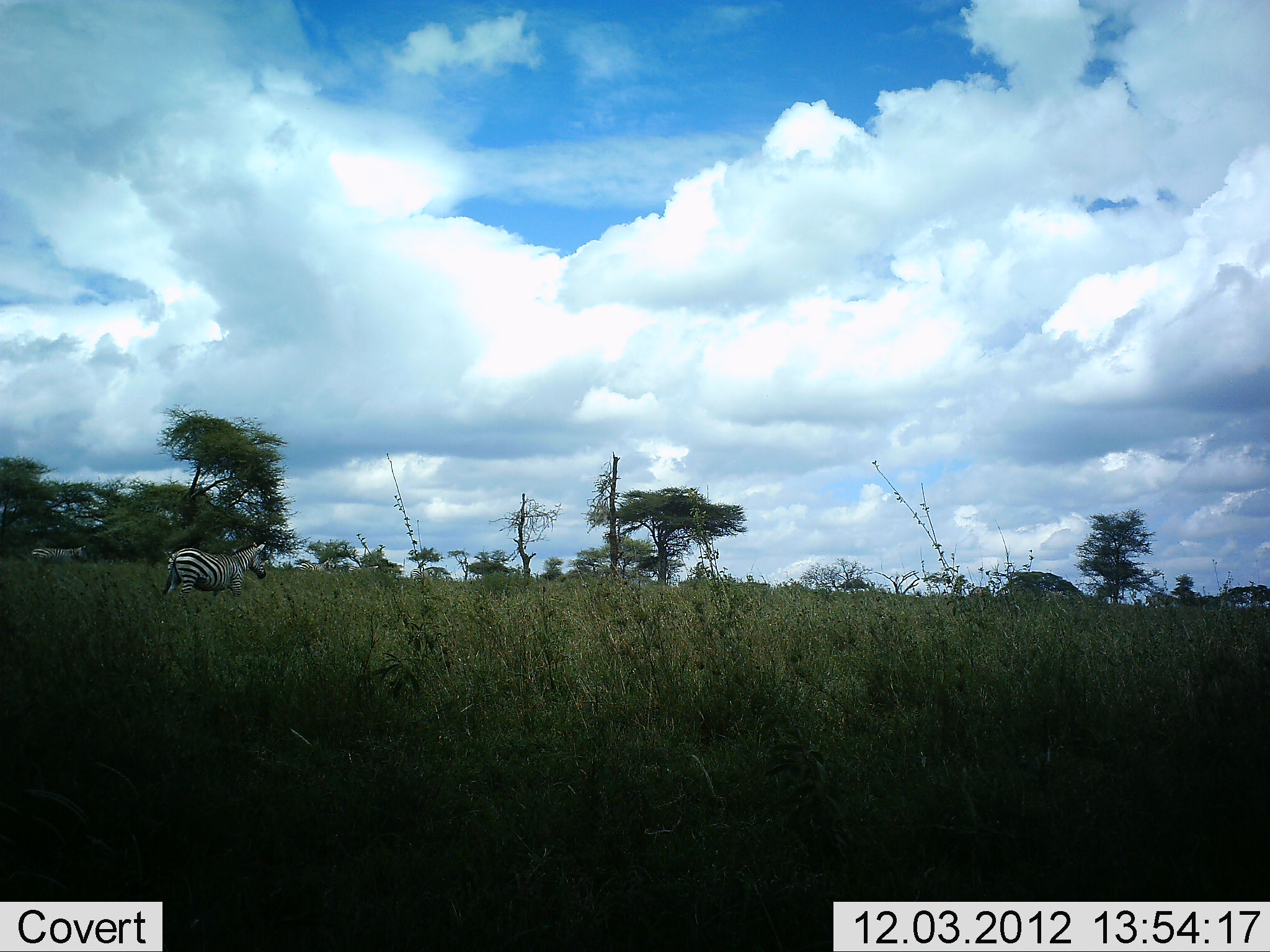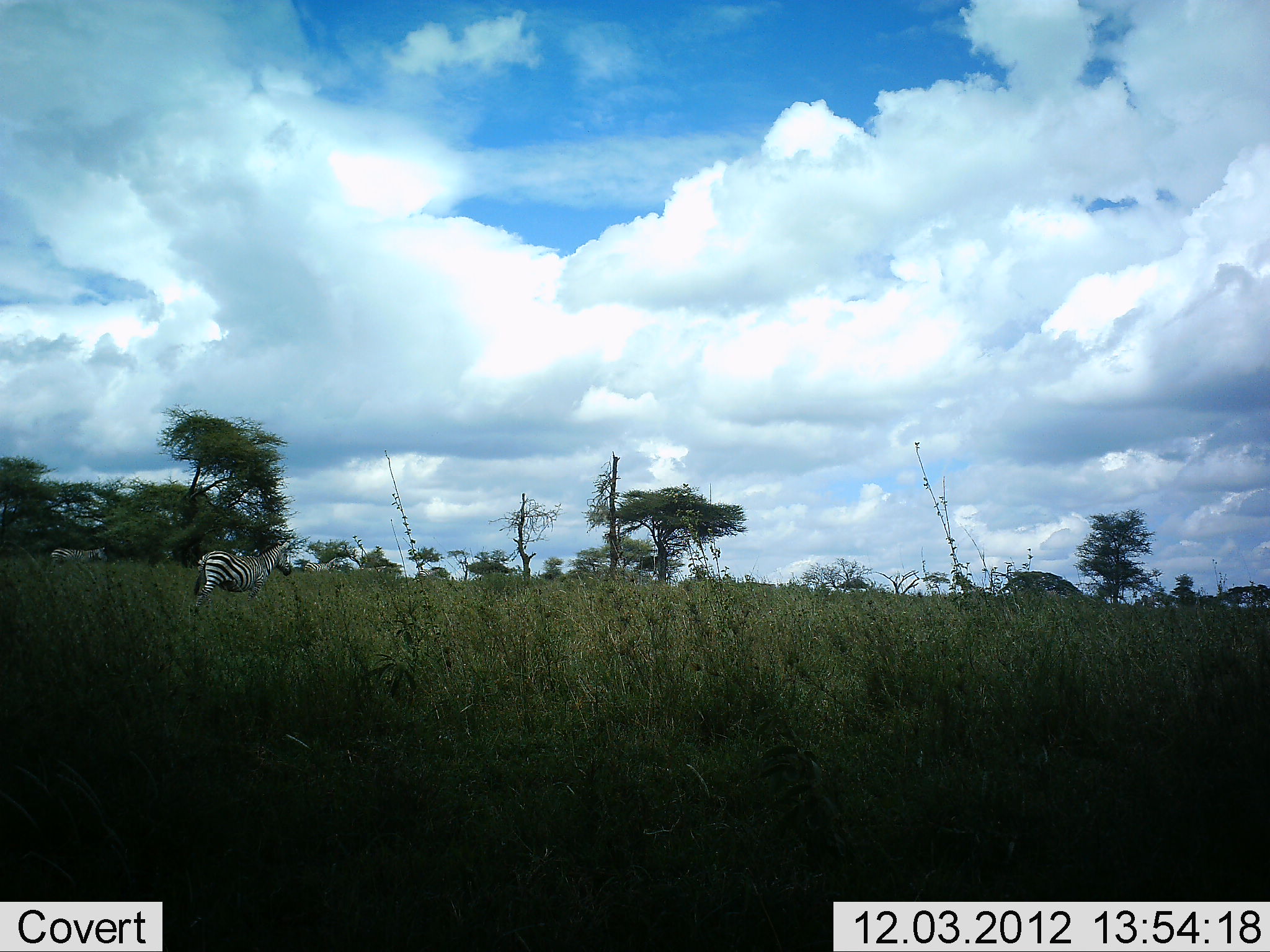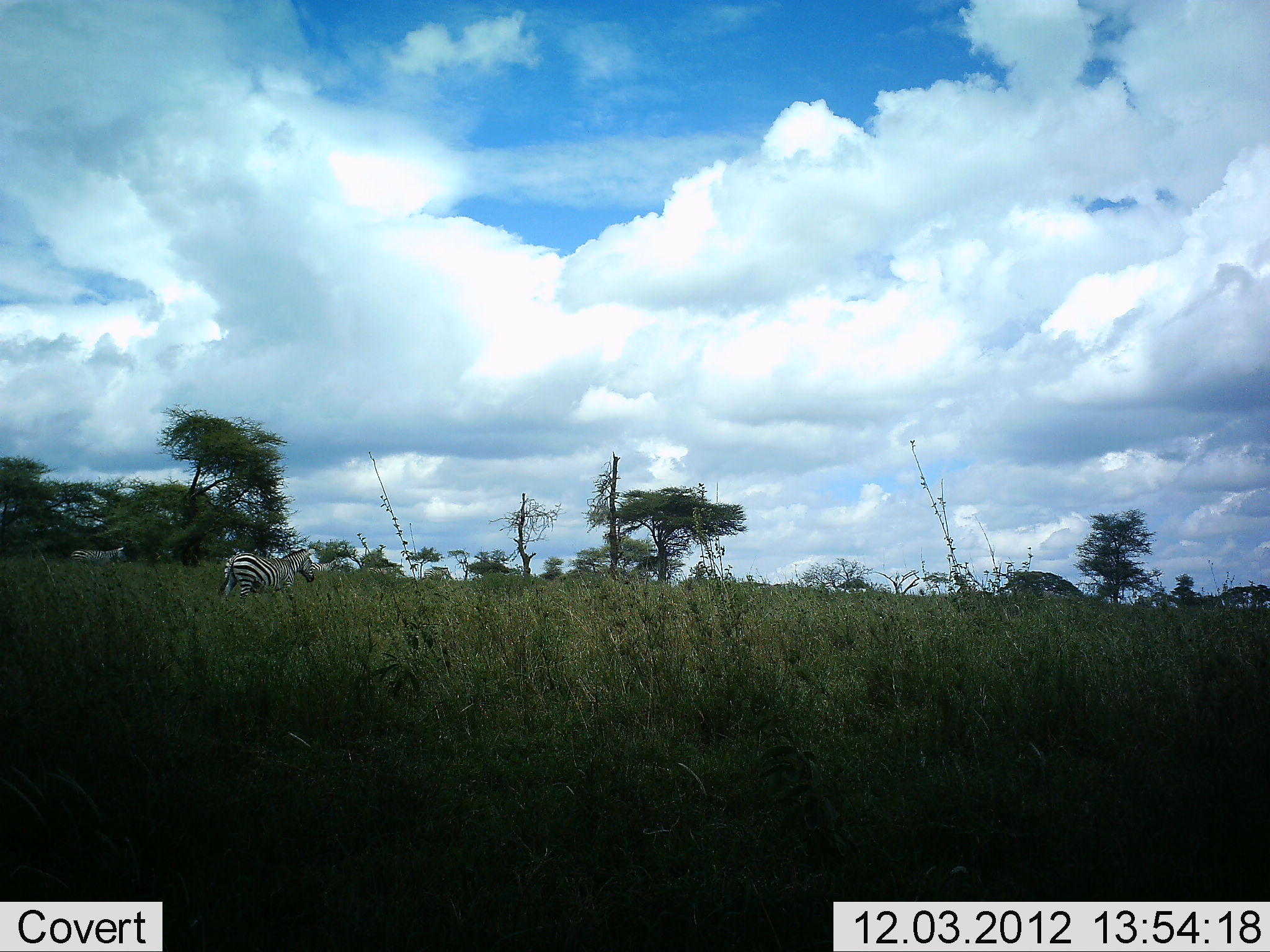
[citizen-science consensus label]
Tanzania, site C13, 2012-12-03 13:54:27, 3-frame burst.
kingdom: Animalia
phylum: Chordata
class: Mammalia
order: Perissodactyla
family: Equidae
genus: Equus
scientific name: Equus quagga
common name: plains zebra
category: zebra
Zebra (plains zebra) (Equus quagga), count 3. Behavior (volunteer vote fractions): standing 20%, resting 0%, moving 80%, interacting 0%. Young present (vote fraction): 0%. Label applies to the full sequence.